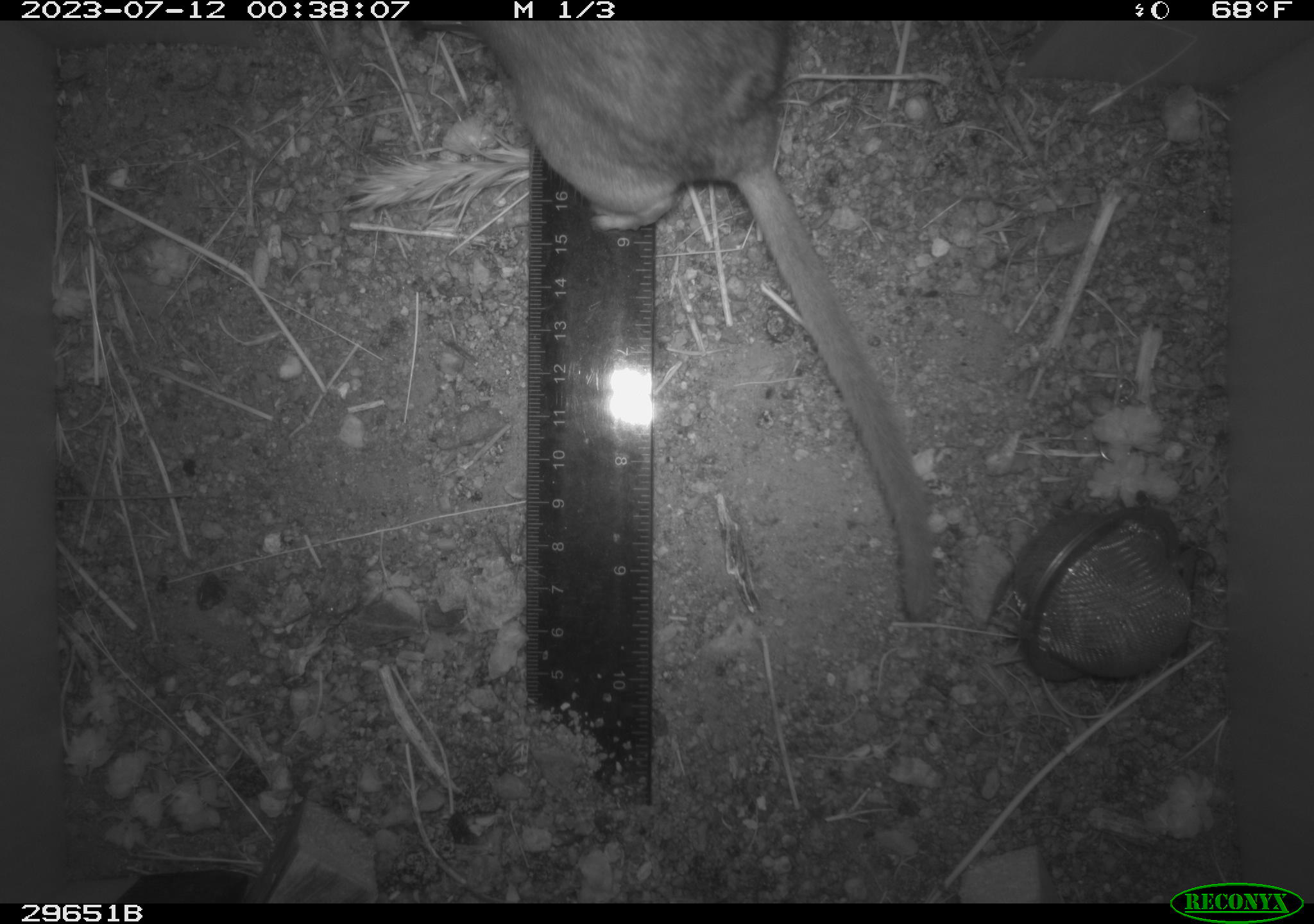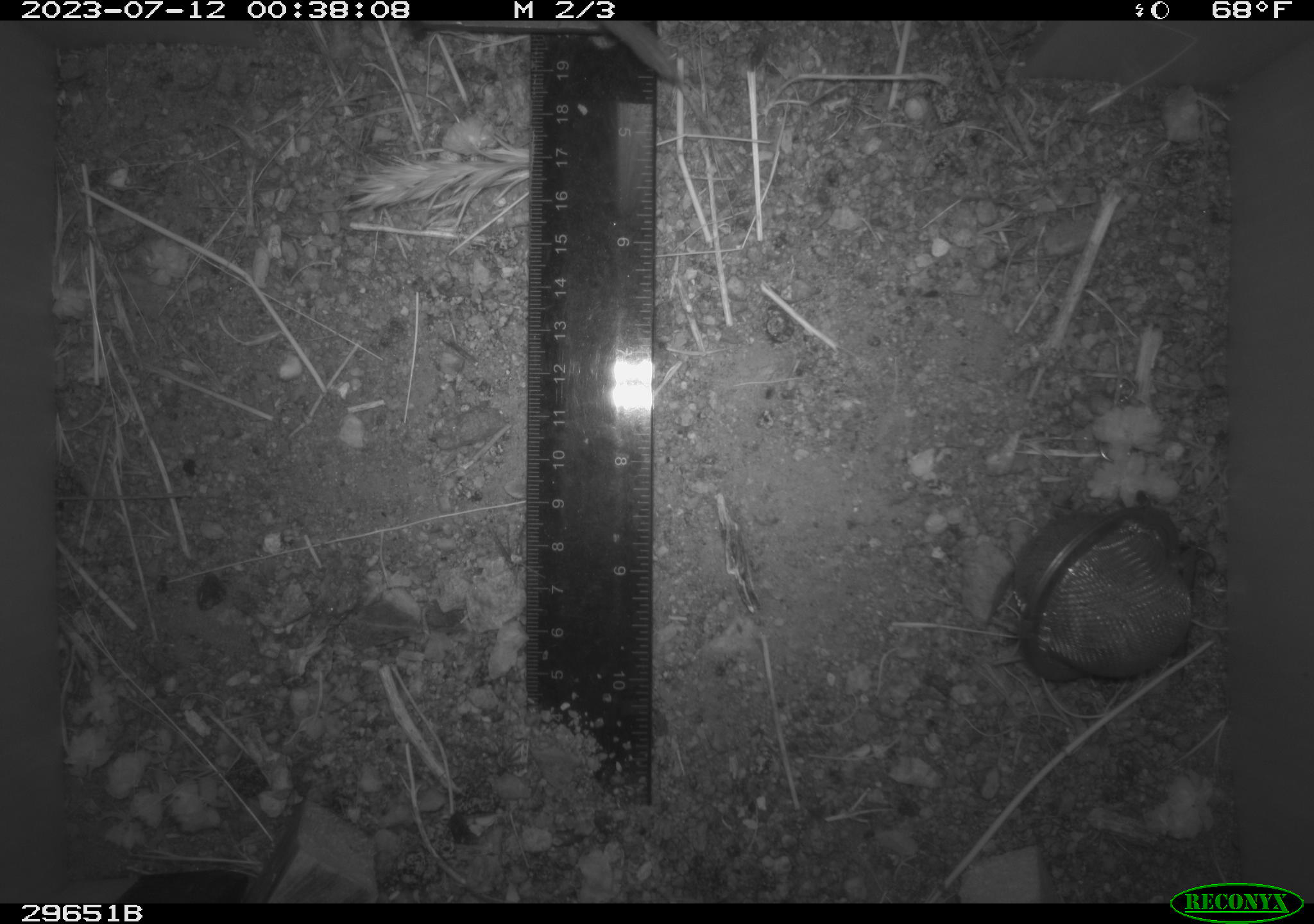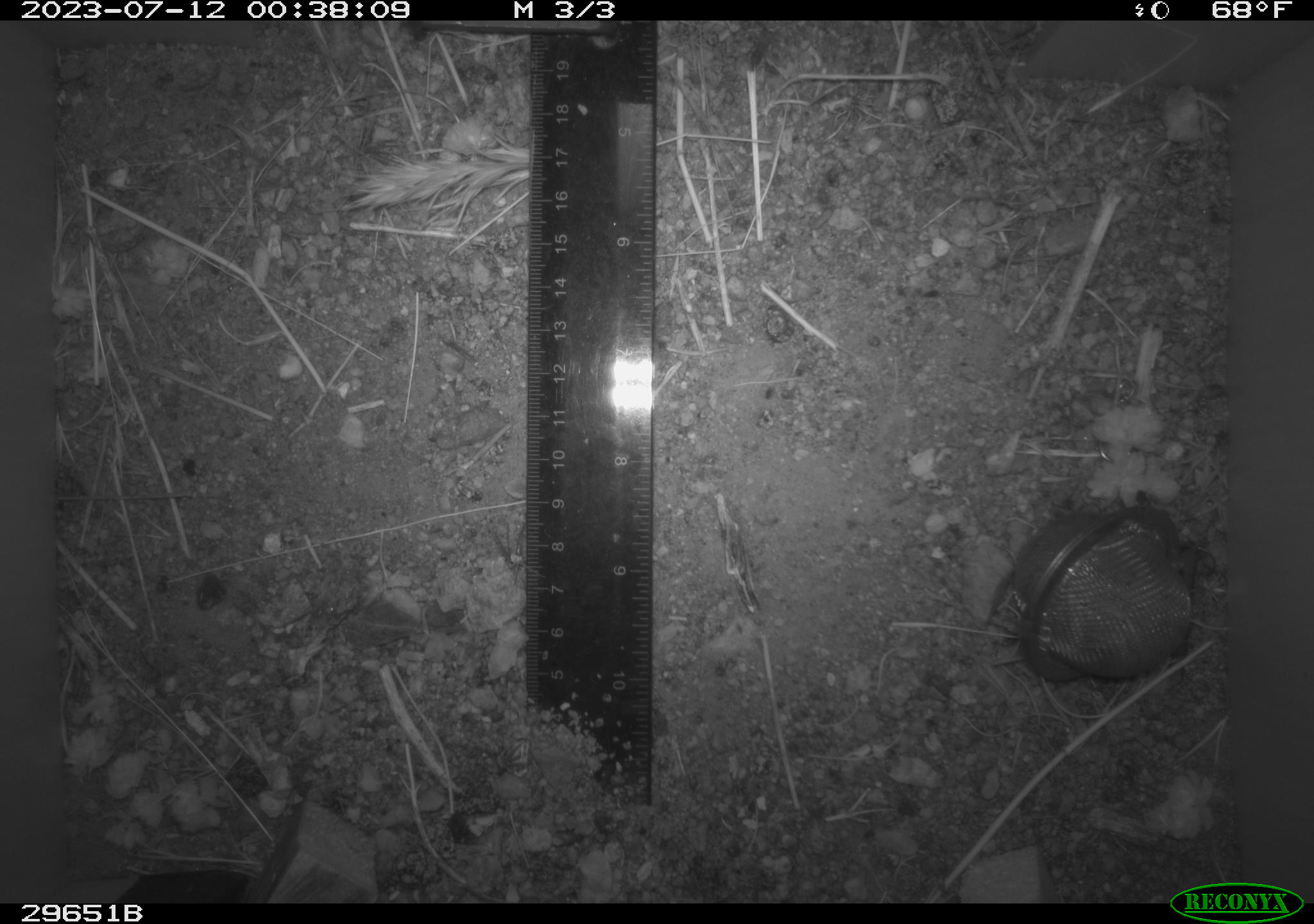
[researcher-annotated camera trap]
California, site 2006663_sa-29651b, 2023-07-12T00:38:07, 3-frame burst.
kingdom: Animalia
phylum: Chordata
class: Mammalia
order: Rodentia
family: Cricetidae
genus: Neotoma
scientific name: Neotoma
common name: pack rat or woodrat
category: neotoma species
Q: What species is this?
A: Neotoma species (pack rat or woodrat) (Neotoma).